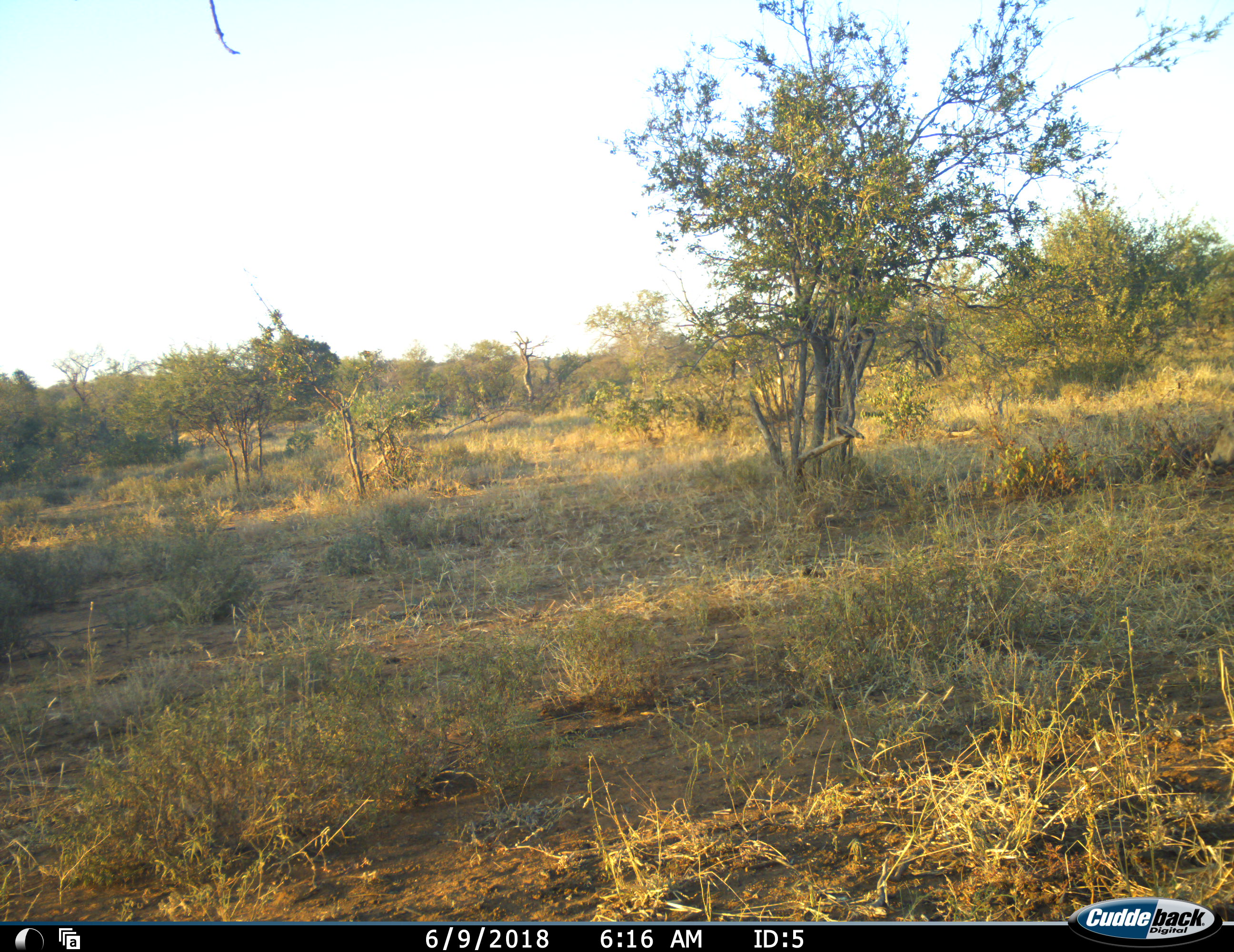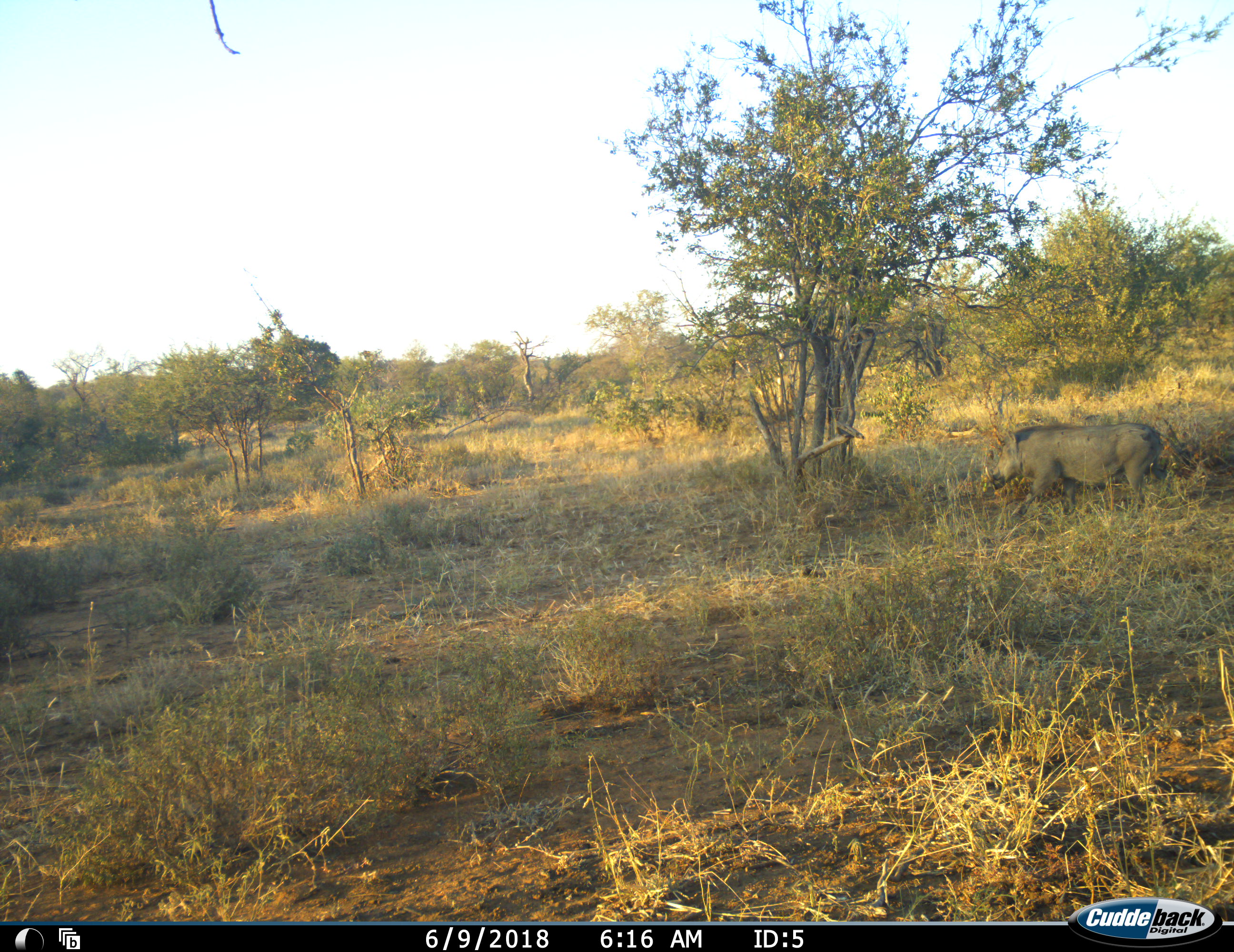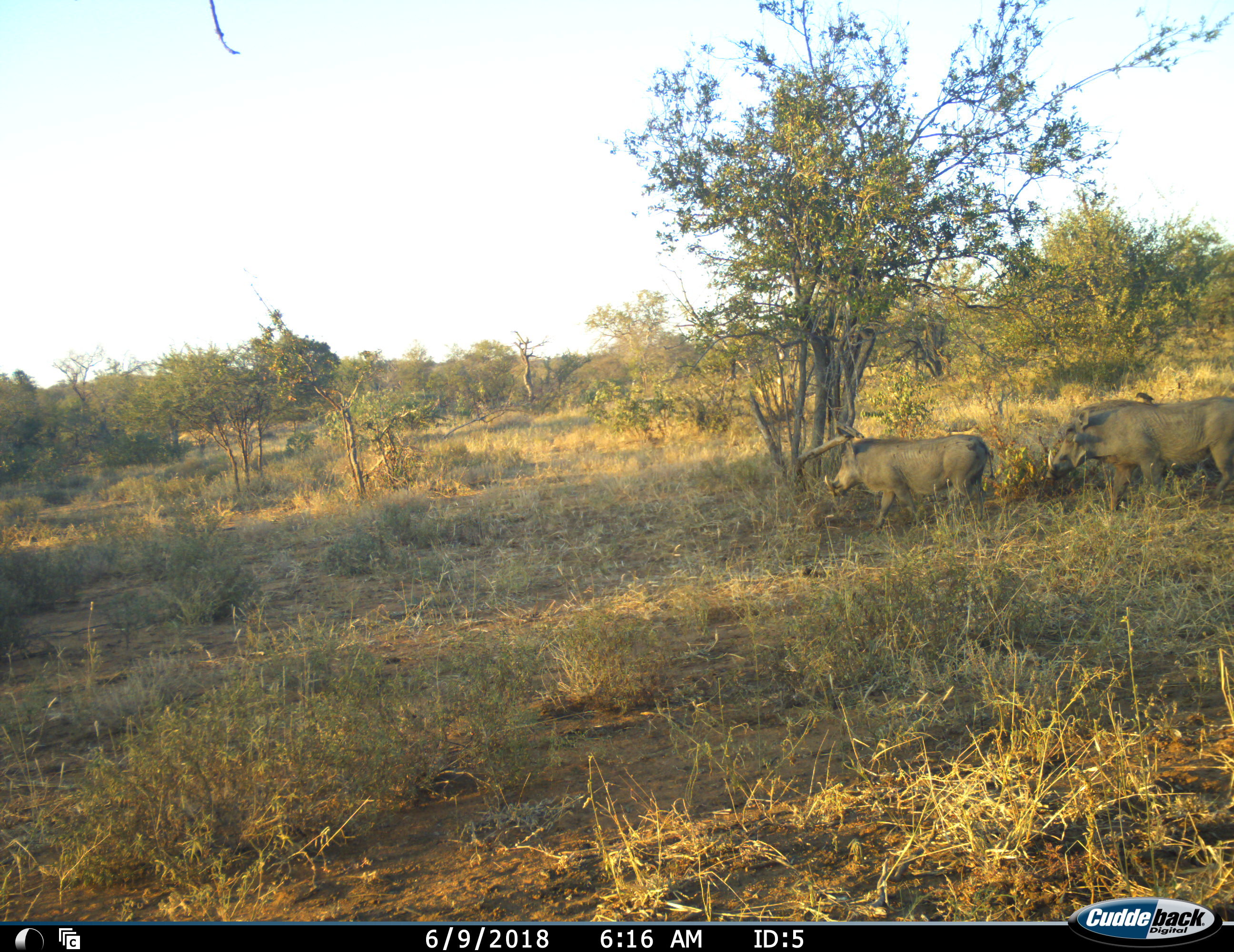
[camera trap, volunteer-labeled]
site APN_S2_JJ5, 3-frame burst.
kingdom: Animalia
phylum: Chordata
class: Mammalia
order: Artiodactyla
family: Suidae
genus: Phacochoerus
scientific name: Phacochoerus africanus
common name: warthog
Warthog (Phacochoerus africanus), count 2. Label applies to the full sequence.